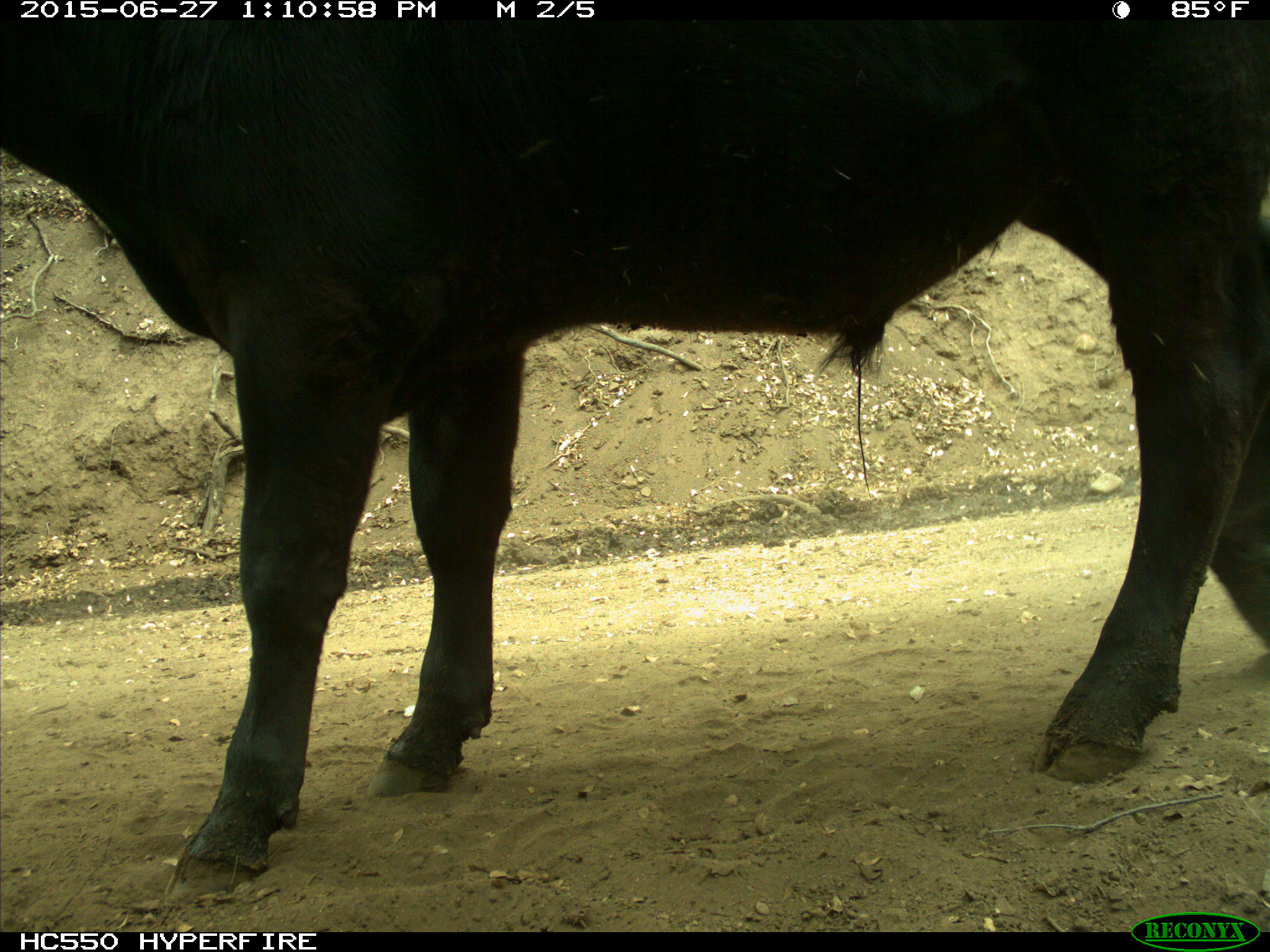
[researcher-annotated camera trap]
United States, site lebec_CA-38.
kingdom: Animalia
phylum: Chordata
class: Mammalia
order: Artiodactyla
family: Bovidae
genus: Bos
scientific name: Bos taurus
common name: domestic cow